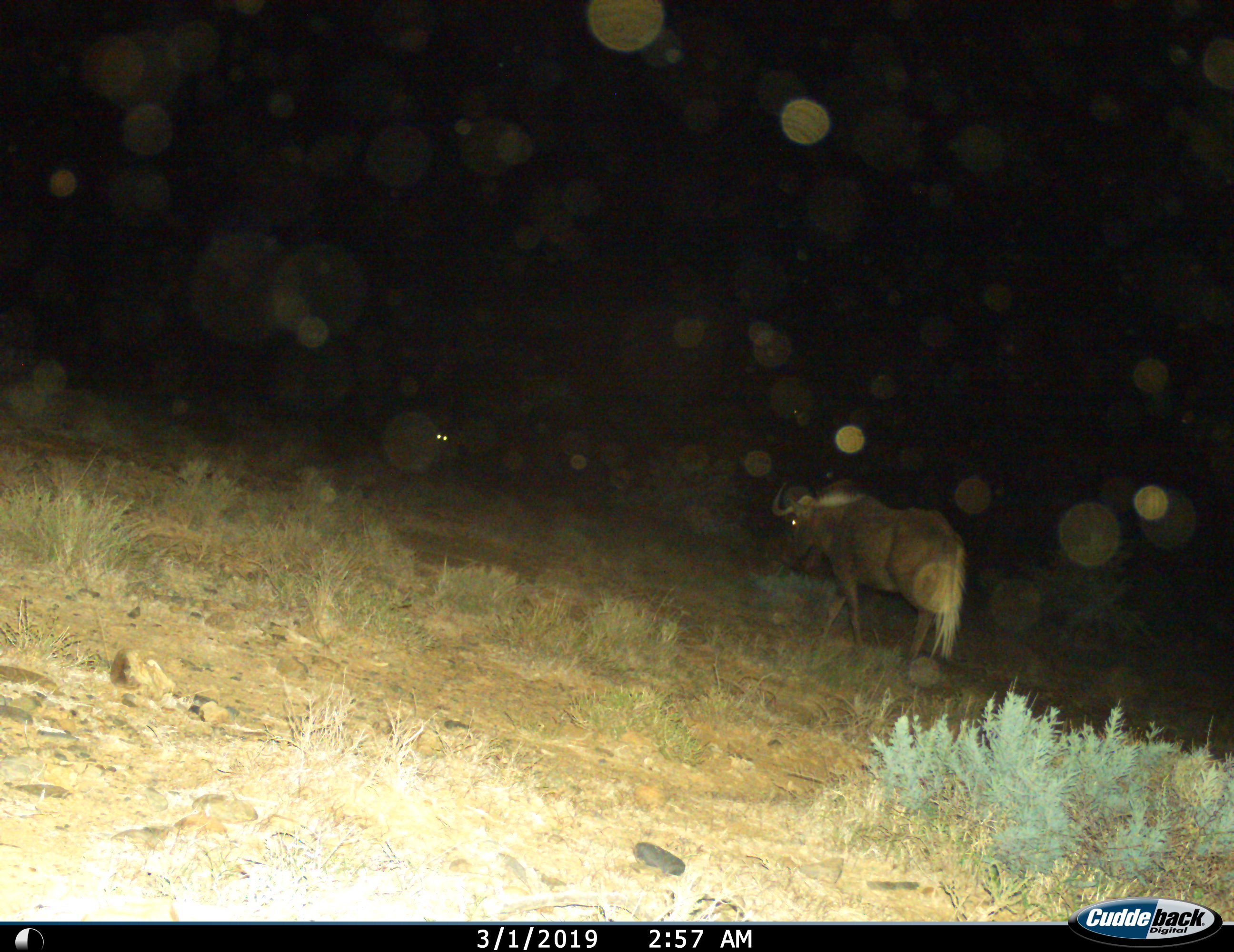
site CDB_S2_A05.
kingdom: Animalia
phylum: Chordata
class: Mammalia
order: Artiodactyla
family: Bovidae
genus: Connochaetes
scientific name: Connochaetes gnou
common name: black wildebeest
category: wildebeestblack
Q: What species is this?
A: Wildebeestblack (black wildebeest) (Connochaetes gnou).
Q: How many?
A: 1.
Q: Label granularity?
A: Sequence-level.